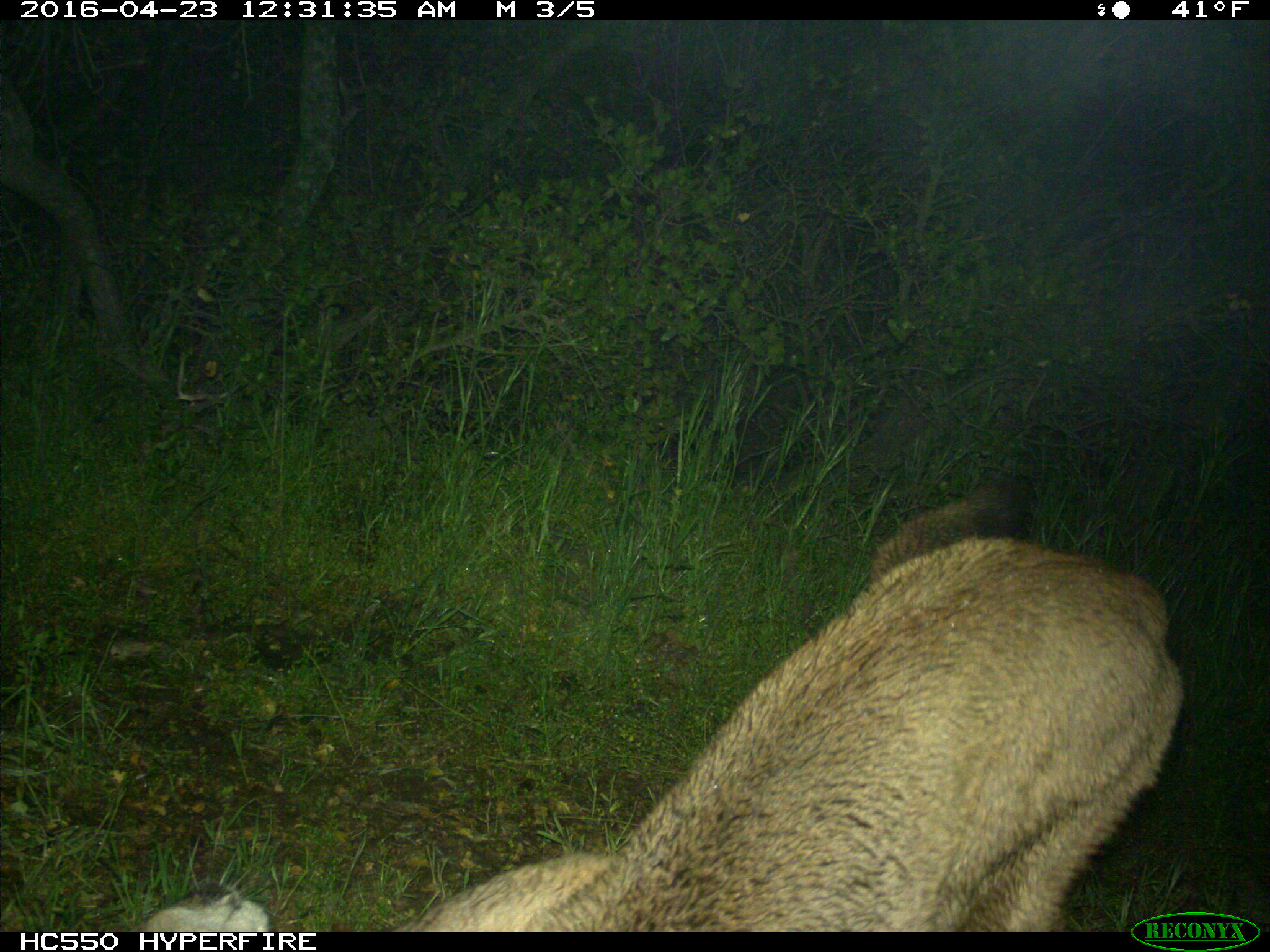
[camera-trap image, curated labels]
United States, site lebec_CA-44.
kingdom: Animalia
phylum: Chordata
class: Mammalia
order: Carnivora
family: Felidae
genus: Puma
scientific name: Puma concolor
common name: mountain lion